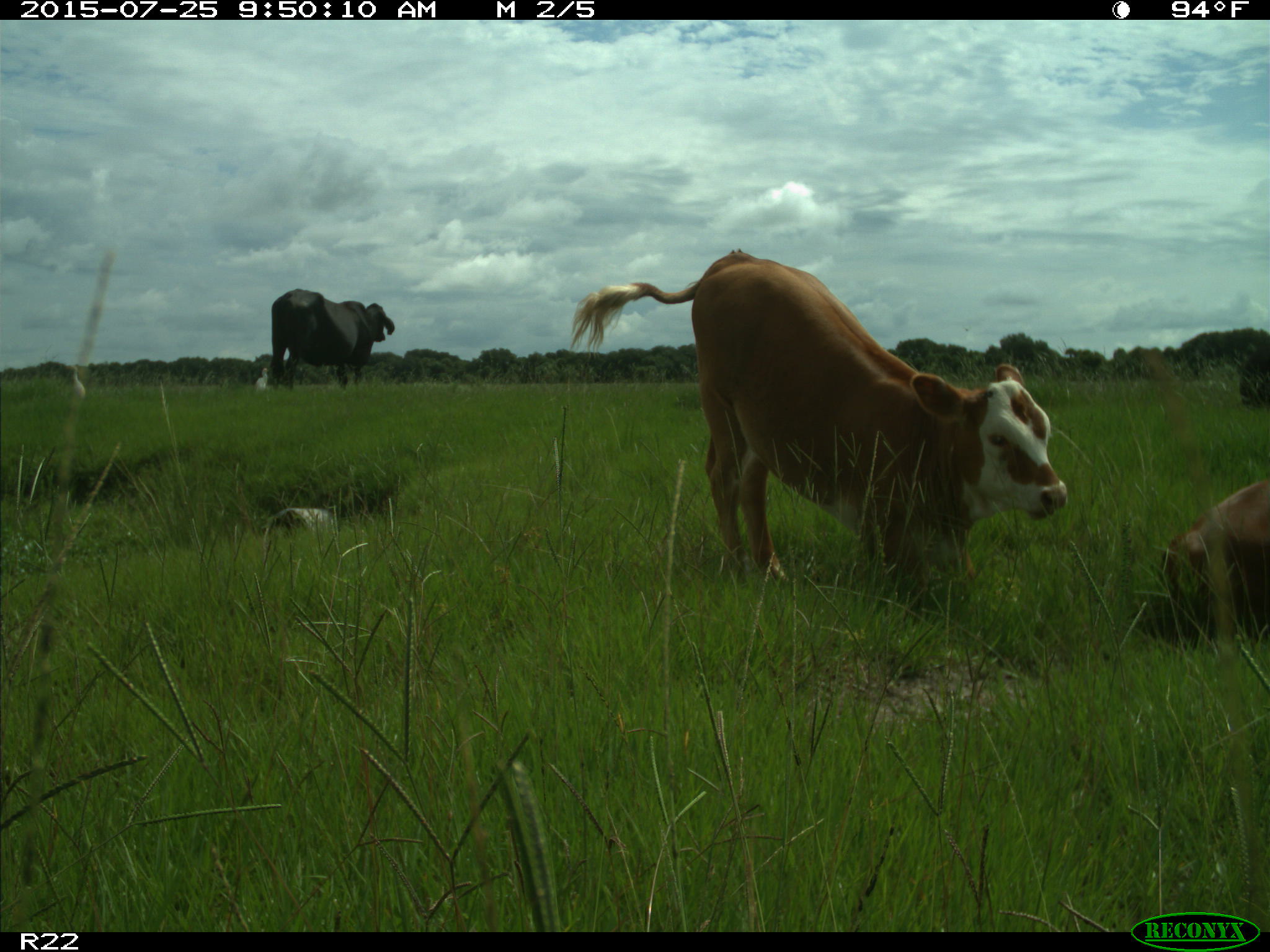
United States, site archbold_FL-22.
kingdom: Animalia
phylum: Chordata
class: Mammalia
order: Artiodactyla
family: Bovidae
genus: Bos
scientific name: Bos taurus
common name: domestic cow